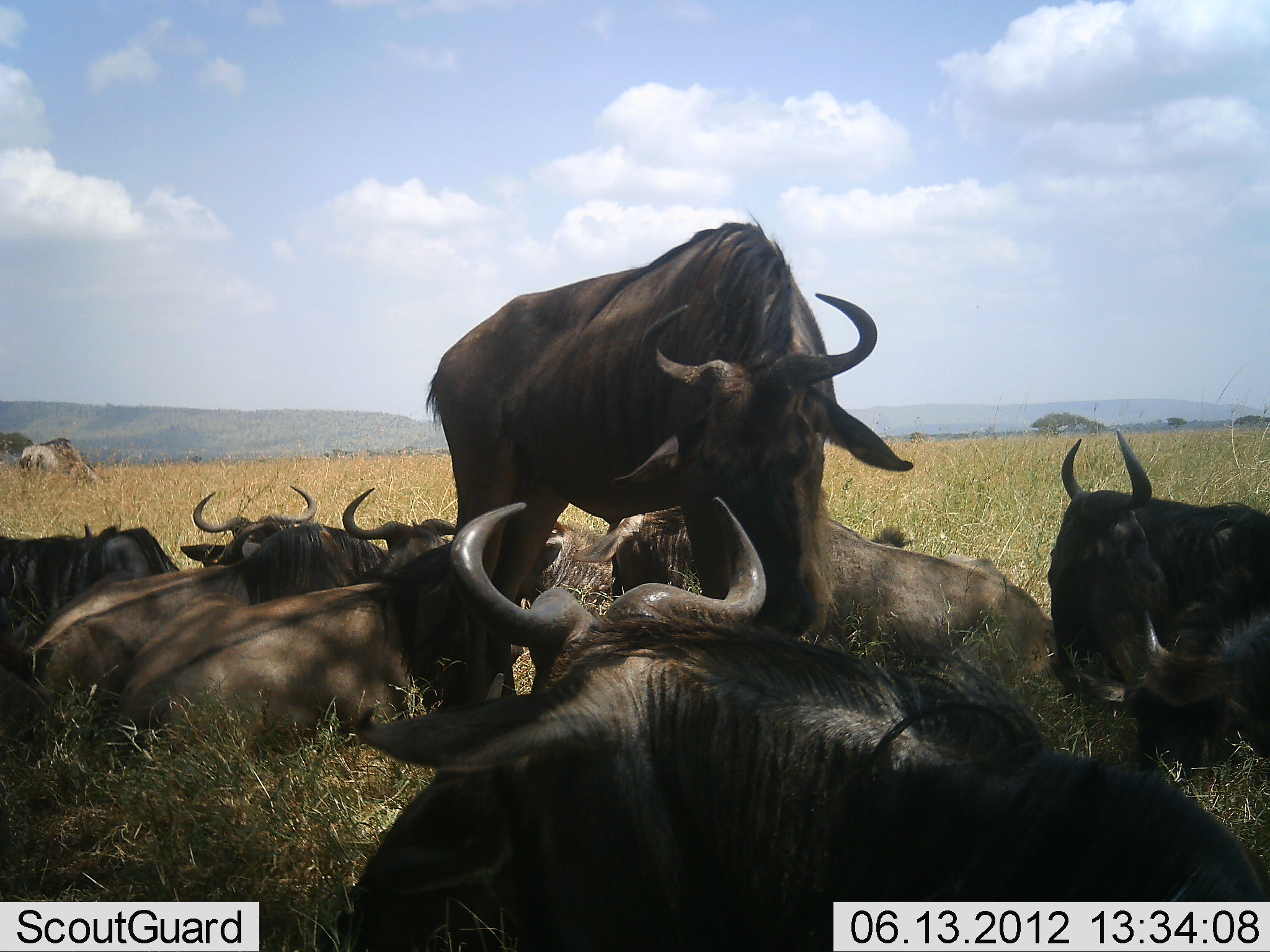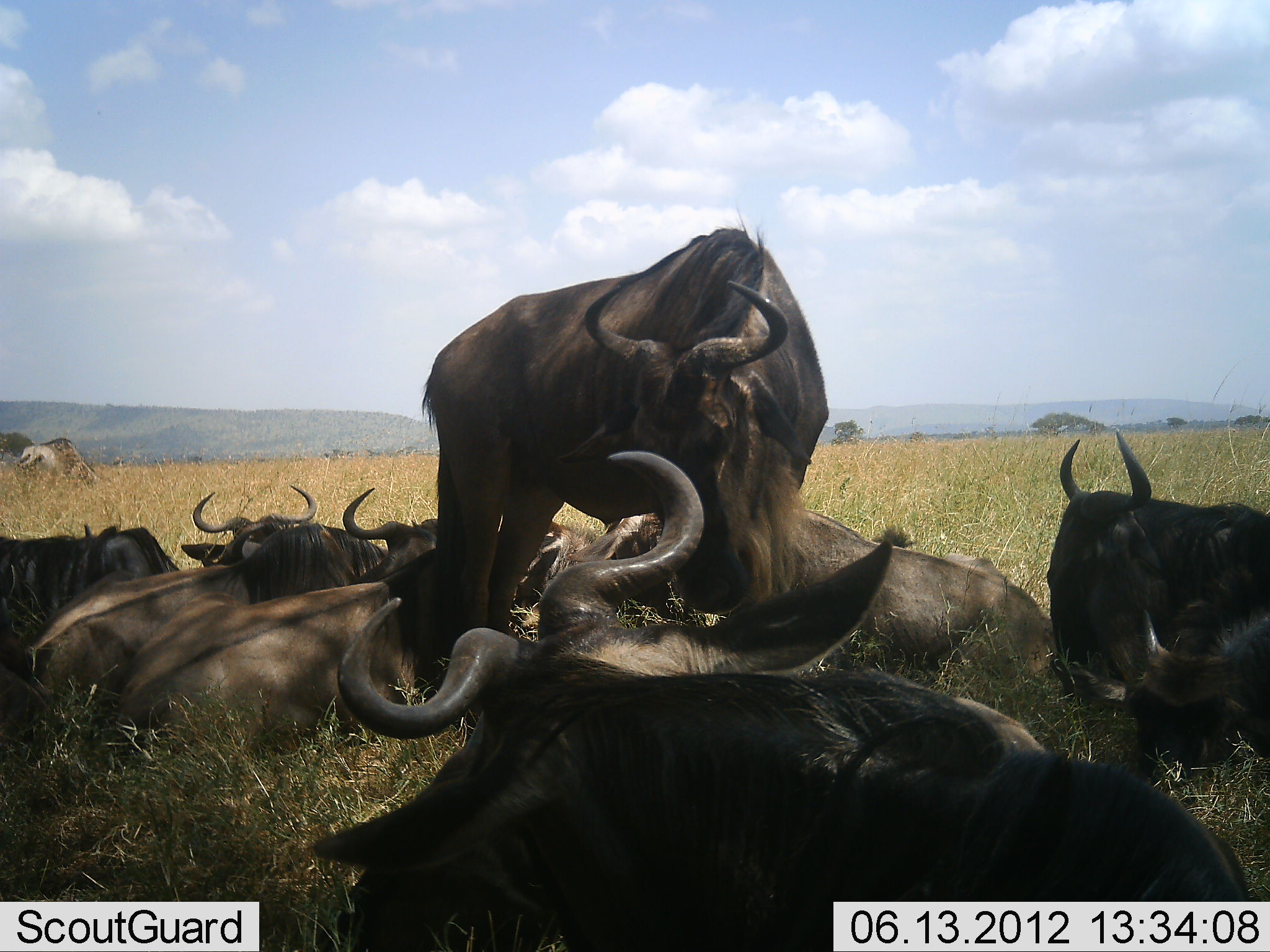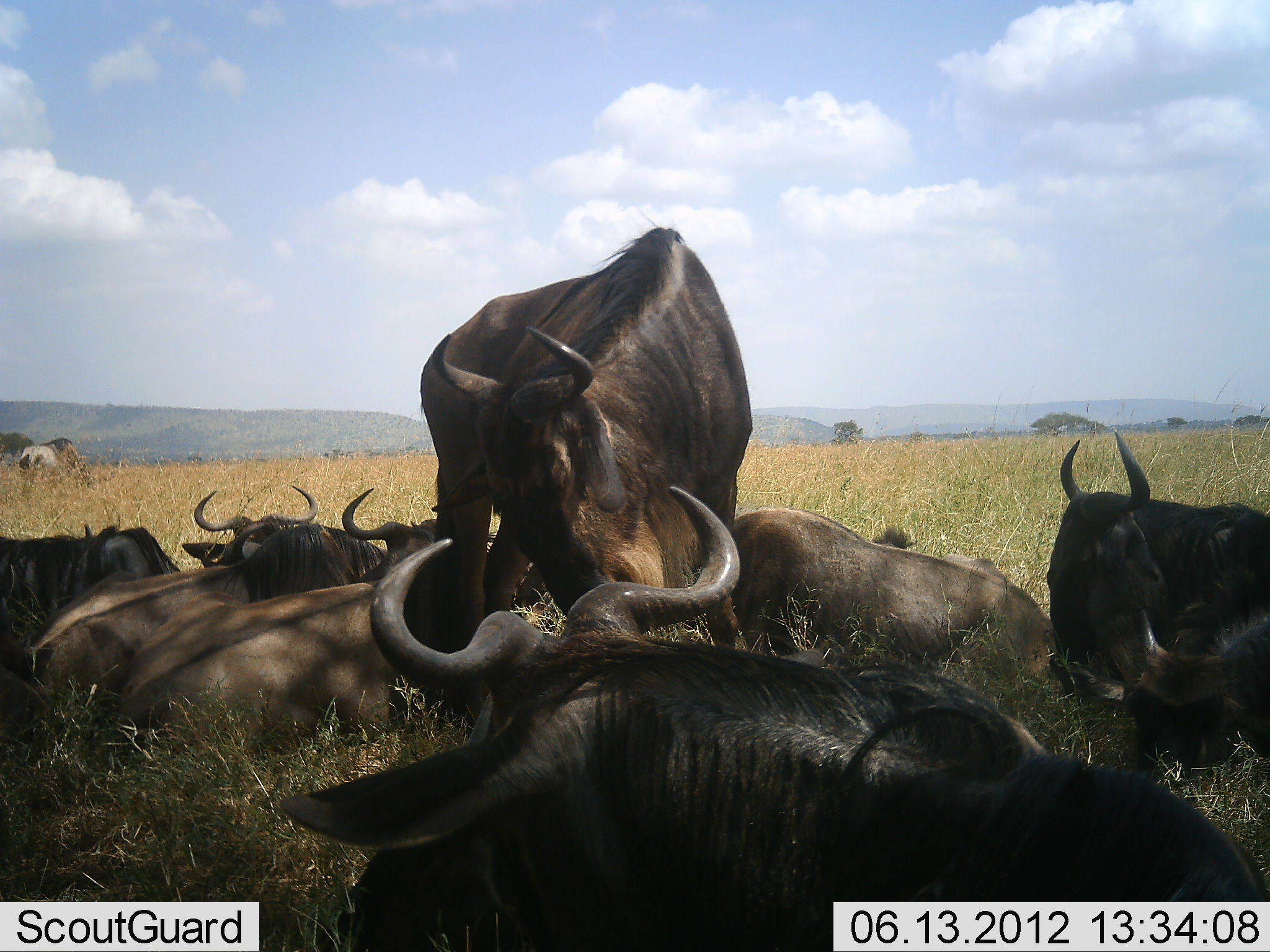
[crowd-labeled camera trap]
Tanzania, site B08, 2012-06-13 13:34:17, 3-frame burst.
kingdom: Animalia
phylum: Chordata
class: Mammalia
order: Artiodactyla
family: Bovidae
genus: Connochaetes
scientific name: Connochaetes taurinus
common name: blue wildebeest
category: wildebeest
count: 9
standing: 67%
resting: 100%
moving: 0%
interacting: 0%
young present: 0%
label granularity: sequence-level